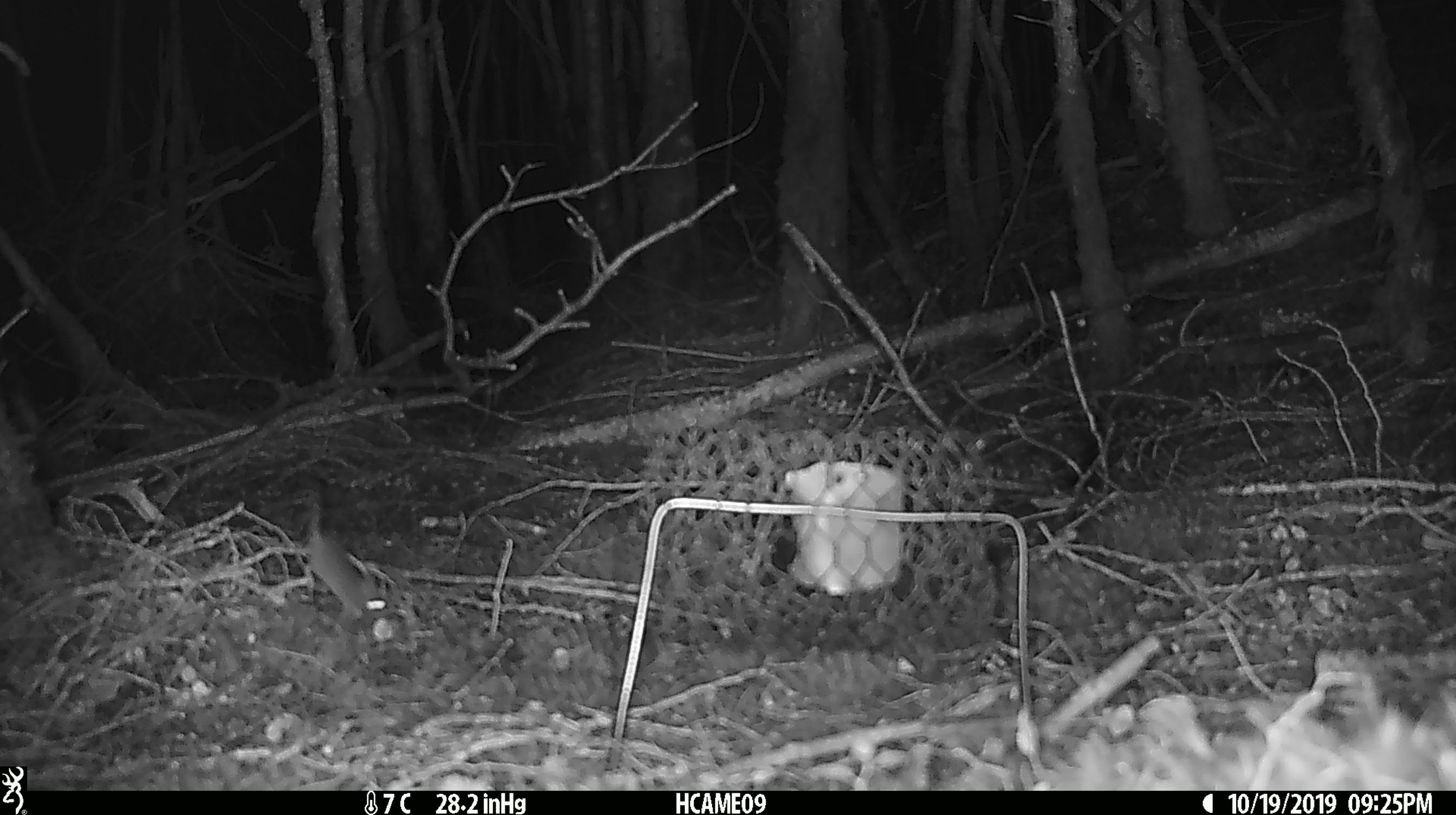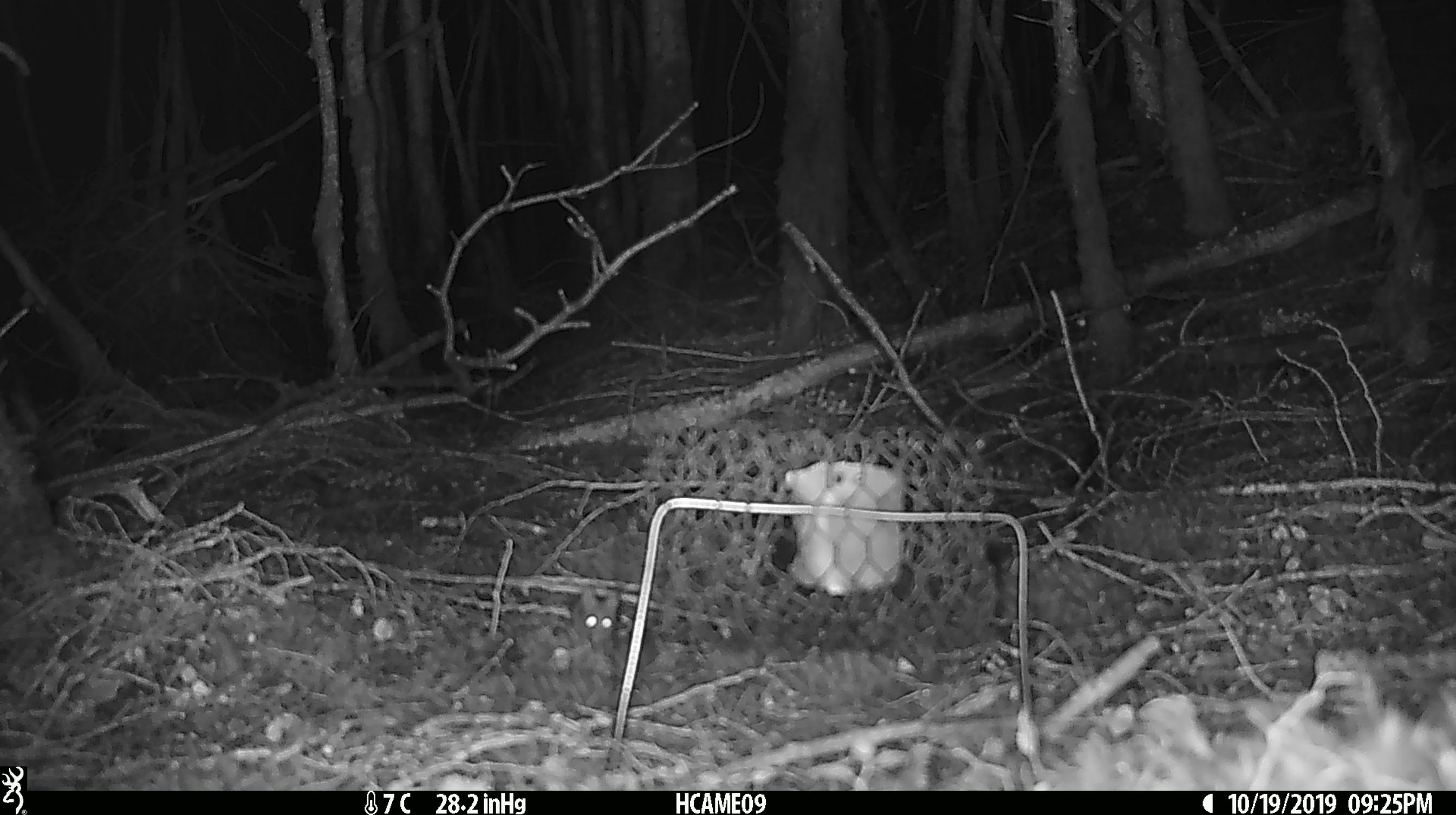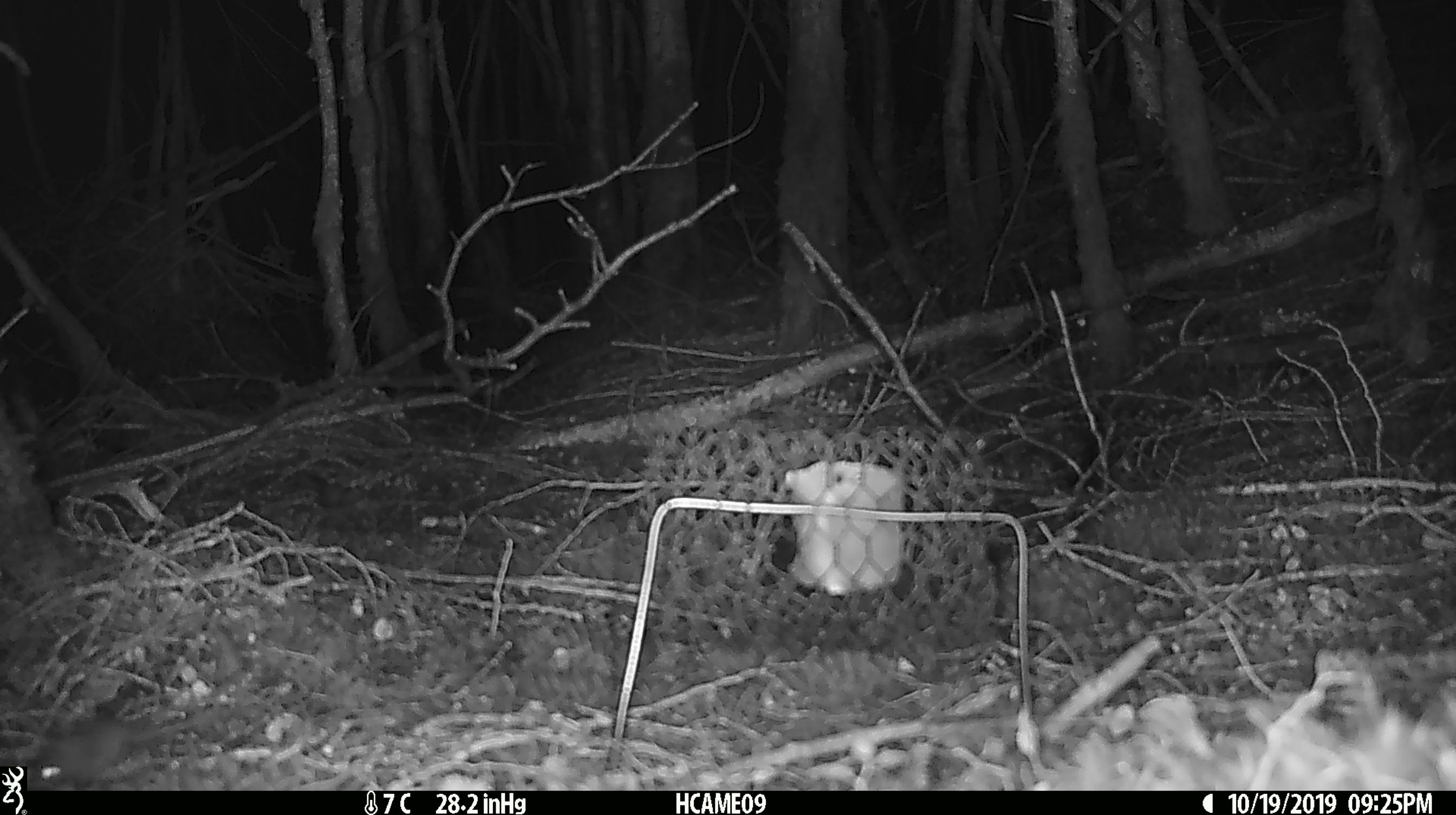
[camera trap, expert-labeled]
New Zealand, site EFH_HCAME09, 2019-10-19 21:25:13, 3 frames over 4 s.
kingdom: Animalia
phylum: Chordata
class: Mammalia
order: Rodentia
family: Muridae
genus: Mus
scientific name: Mus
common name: mouse